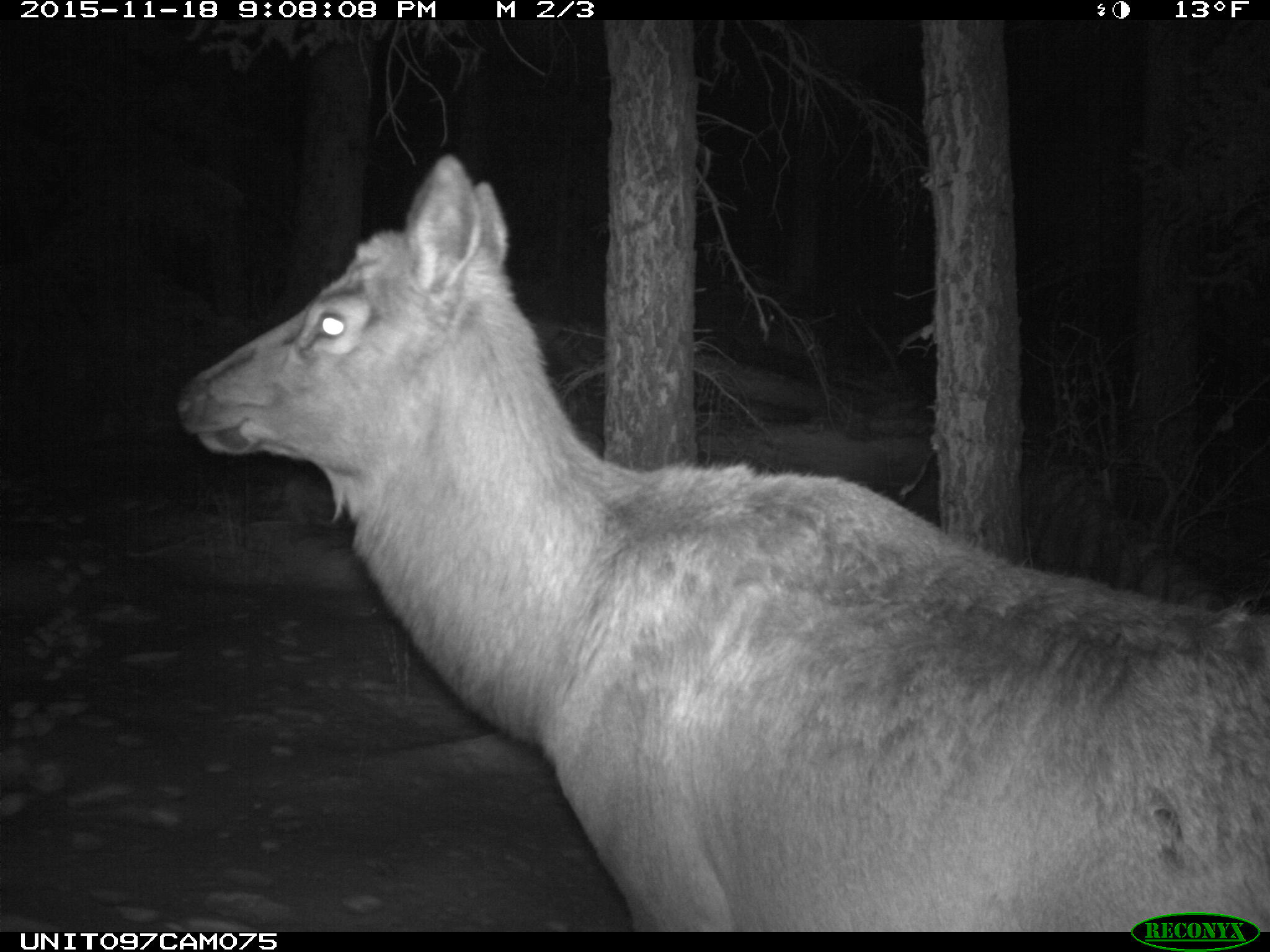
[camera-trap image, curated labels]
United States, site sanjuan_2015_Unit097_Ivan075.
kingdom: Animalia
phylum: Chordata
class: Mammalia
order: Artiodactyla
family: Cervidae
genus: Cervus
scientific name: Cervus elaphus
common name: red deer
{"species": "Cervus elaphus (red deer)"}